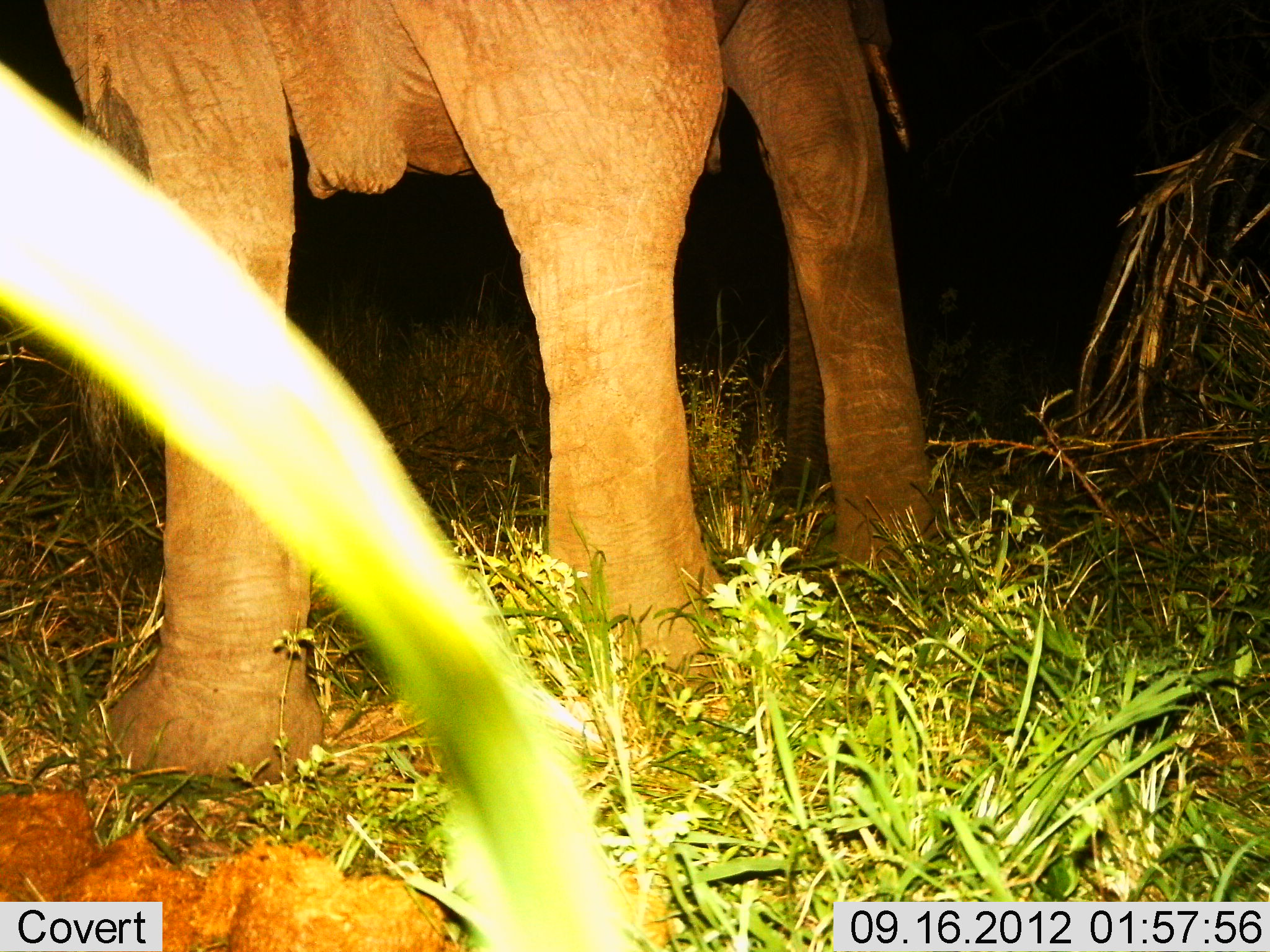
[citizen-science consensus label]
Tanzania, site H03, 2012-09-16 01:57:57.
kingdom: Animalia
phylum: Chordata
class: Mammalia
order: Proboscidea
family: Elephantidae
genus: Loxodonta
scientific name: Loxodonta africana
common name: african bush elephant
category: elephant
Elephant (african bush elephant) (Loxodonta africana), count 1. Behavior (volunteer vote fractions): standing 90%, resting 0%, moving 10%, interacting 0%. Young present (vote fraction): 0%. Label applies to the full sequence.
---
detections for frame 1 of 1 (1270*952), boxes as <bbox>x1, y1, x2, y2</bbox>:
animal: <bbox>44, 0, 934, 797</bbox>